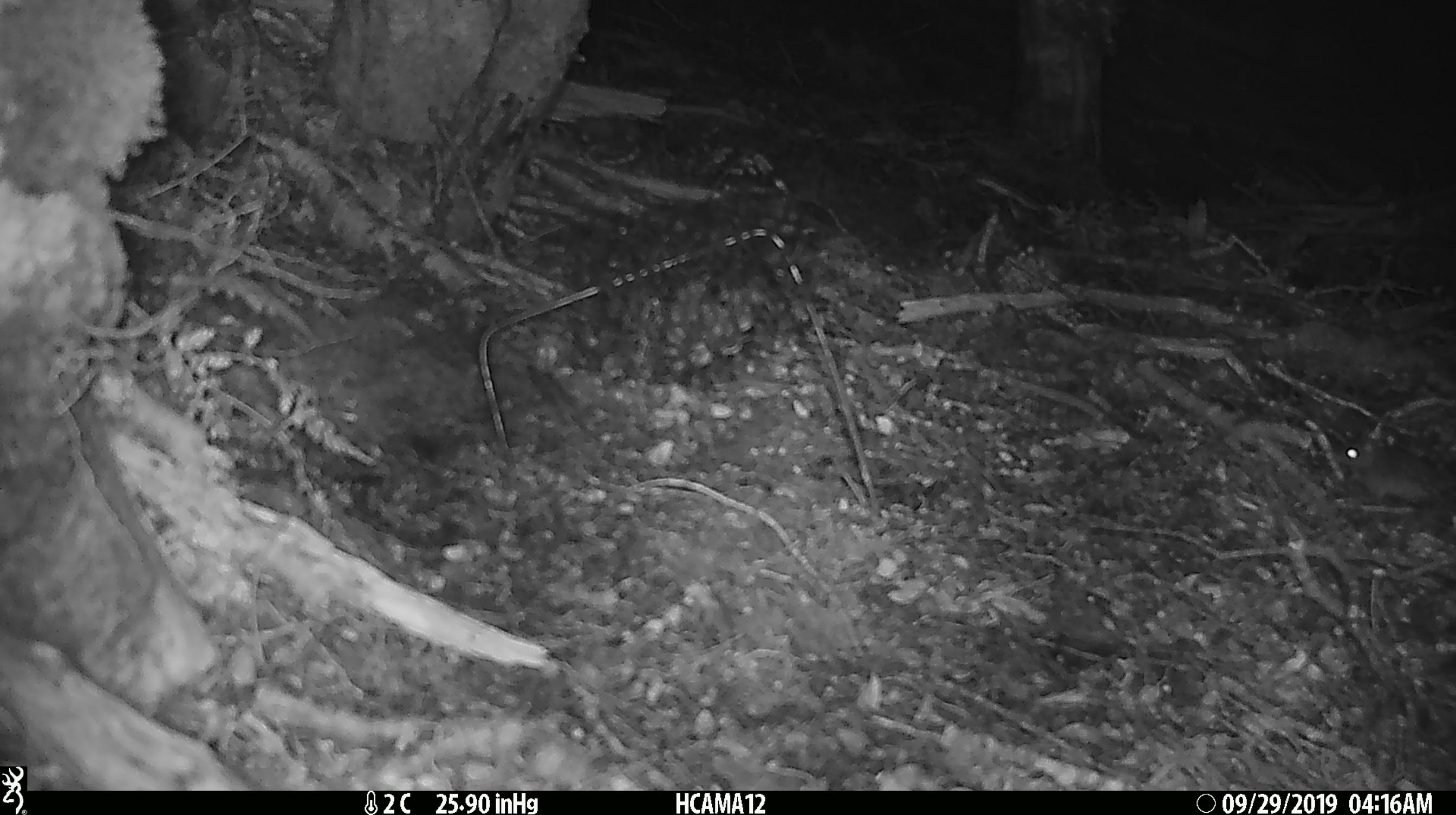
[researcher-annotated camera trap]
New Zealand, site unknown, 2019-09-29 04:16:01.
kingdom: Animalia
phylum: Chordata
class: Mammalia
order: Rodentia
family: Muridae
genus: Mus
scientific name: Mus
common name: mouse